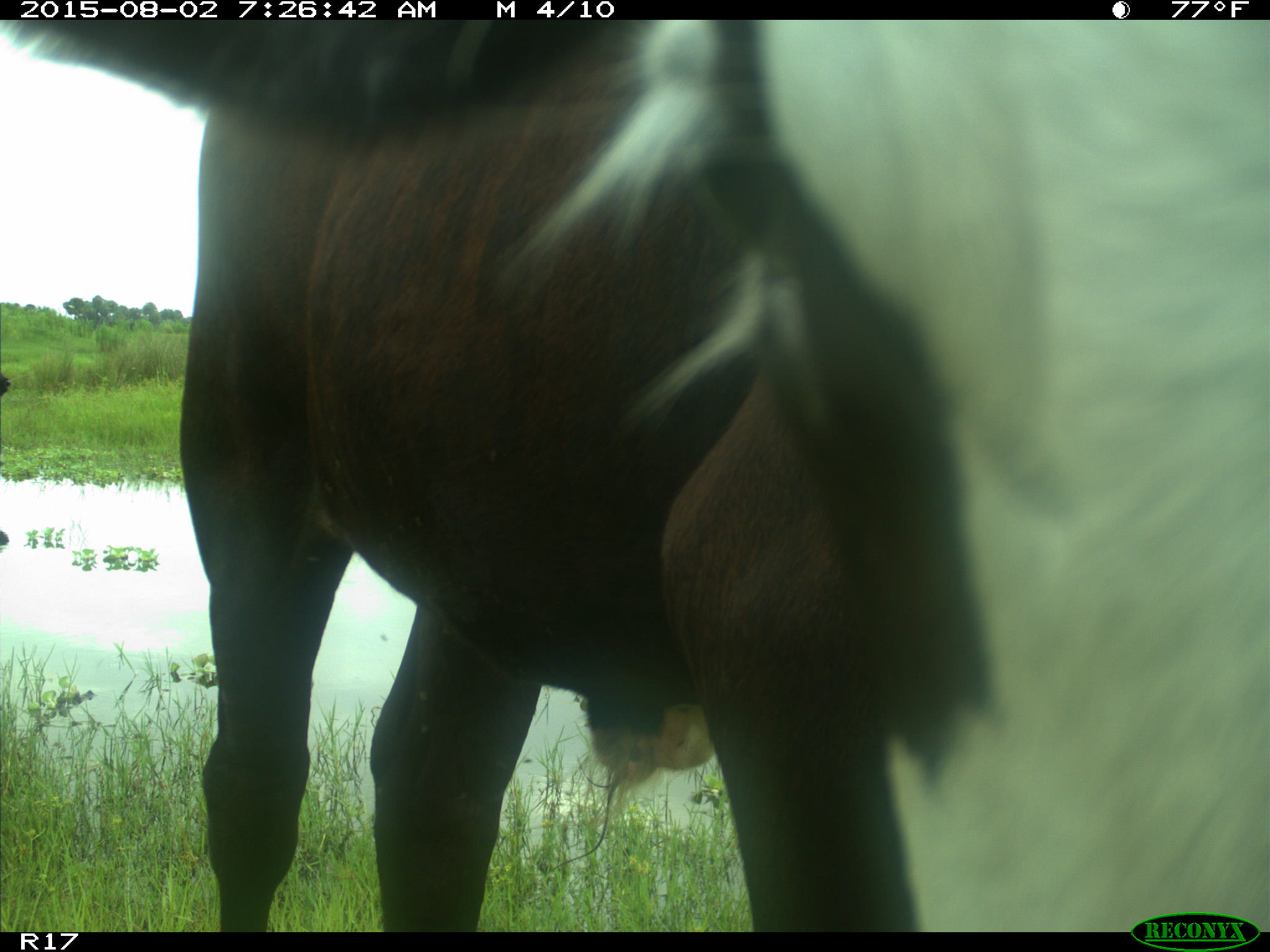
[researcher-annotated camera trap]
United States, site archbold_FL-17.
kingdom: Animalia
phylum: Chordata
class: Mammalia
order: Artiodactyla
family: Bovidae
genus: Bos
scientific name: Bos taurus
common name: domestic cow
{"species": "Bos taurus (domestic cow)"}